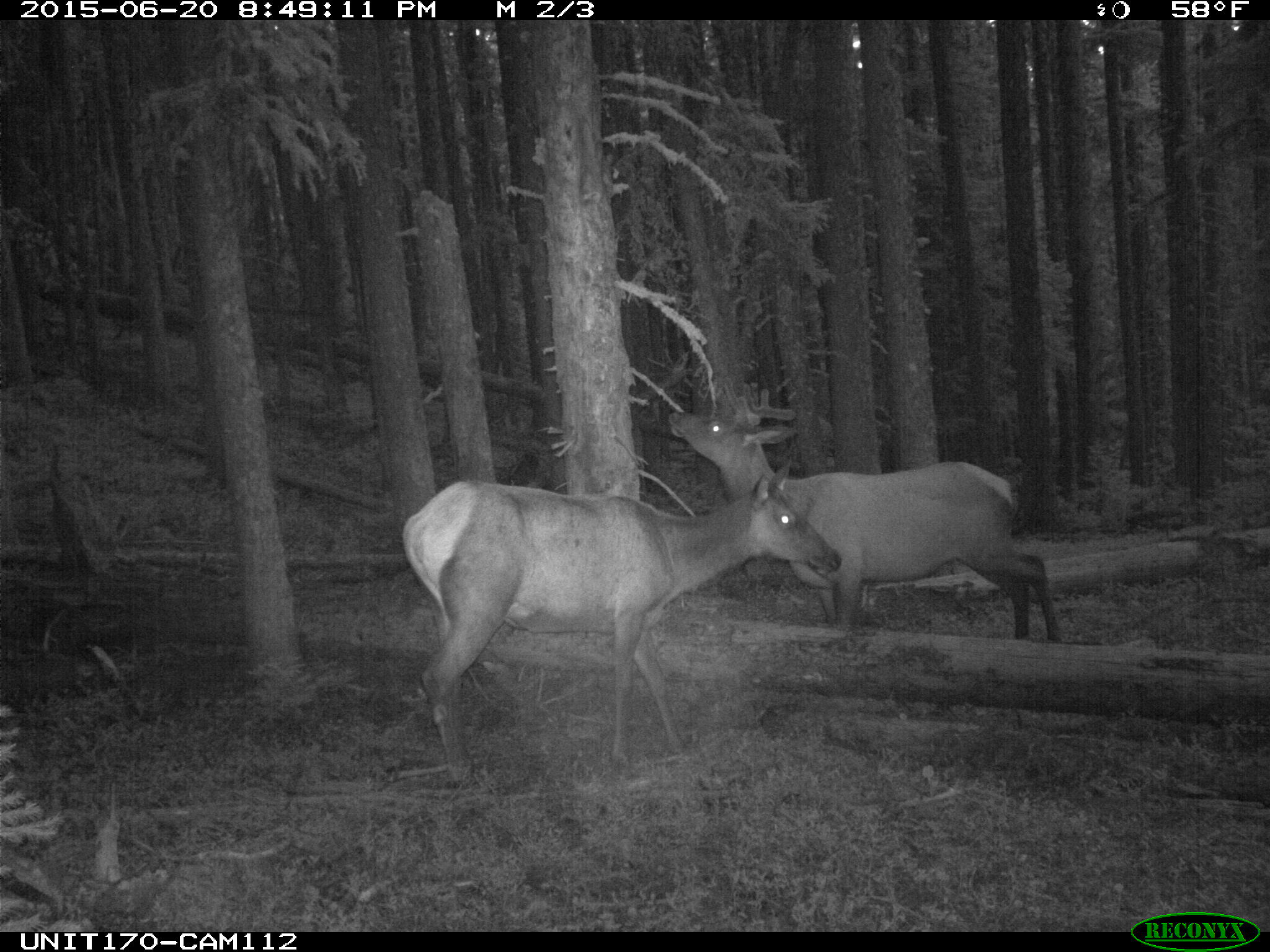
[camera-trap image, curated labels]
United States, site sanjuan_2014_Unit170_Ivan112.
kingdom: Animalia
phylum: Chordata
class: Mammalia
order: Artiodactyla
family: Cervidae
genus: Cervus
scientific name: Cervus elaphus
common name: red deer